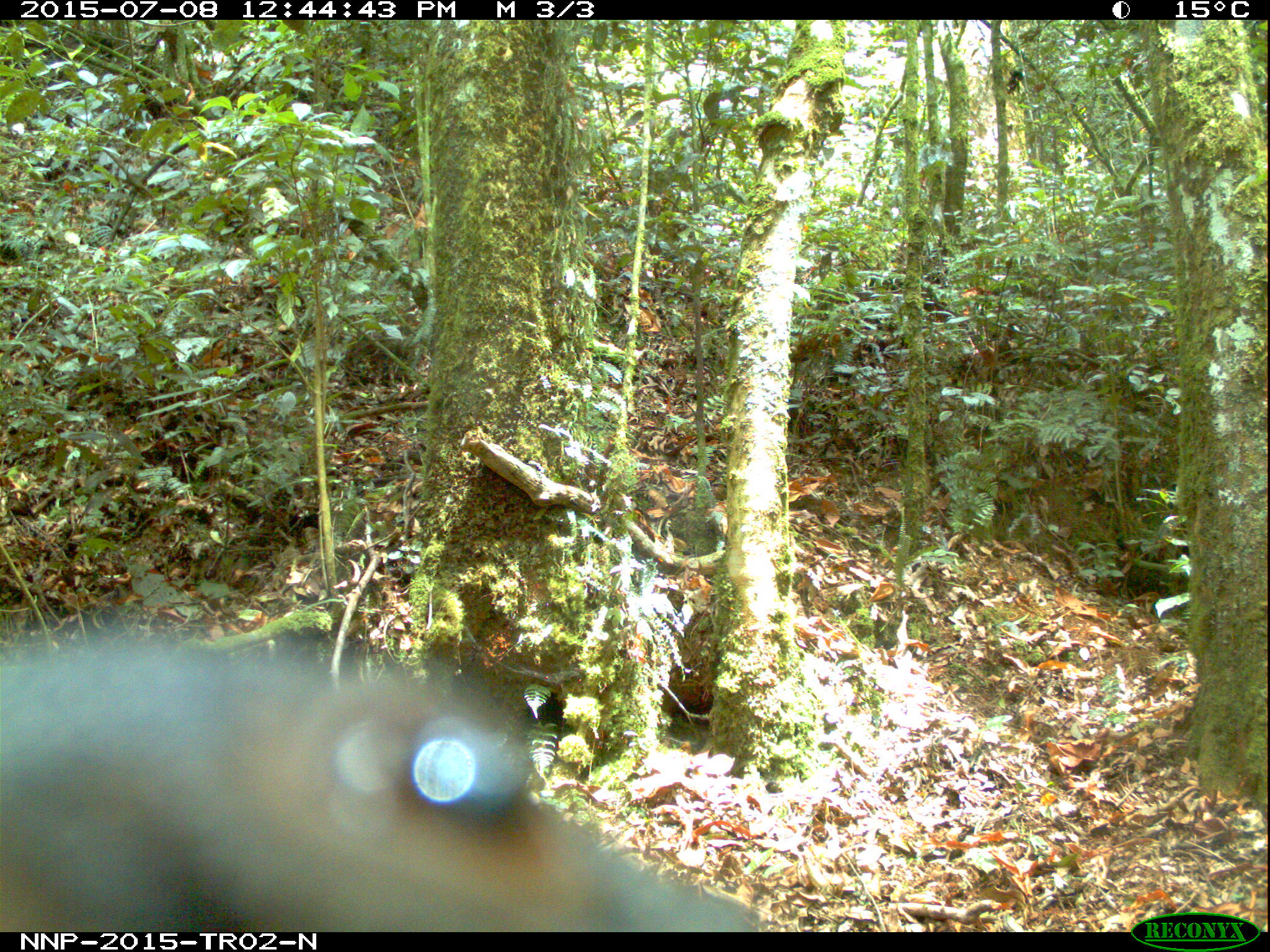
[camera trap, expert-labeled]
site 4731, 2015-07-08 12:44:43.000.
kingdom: Animalia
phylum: Chordata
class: Mammalia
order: Artiodactyla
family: Suidae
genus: Potamochoerus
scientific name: Potamochoerus larvatus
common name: bushpig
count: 1